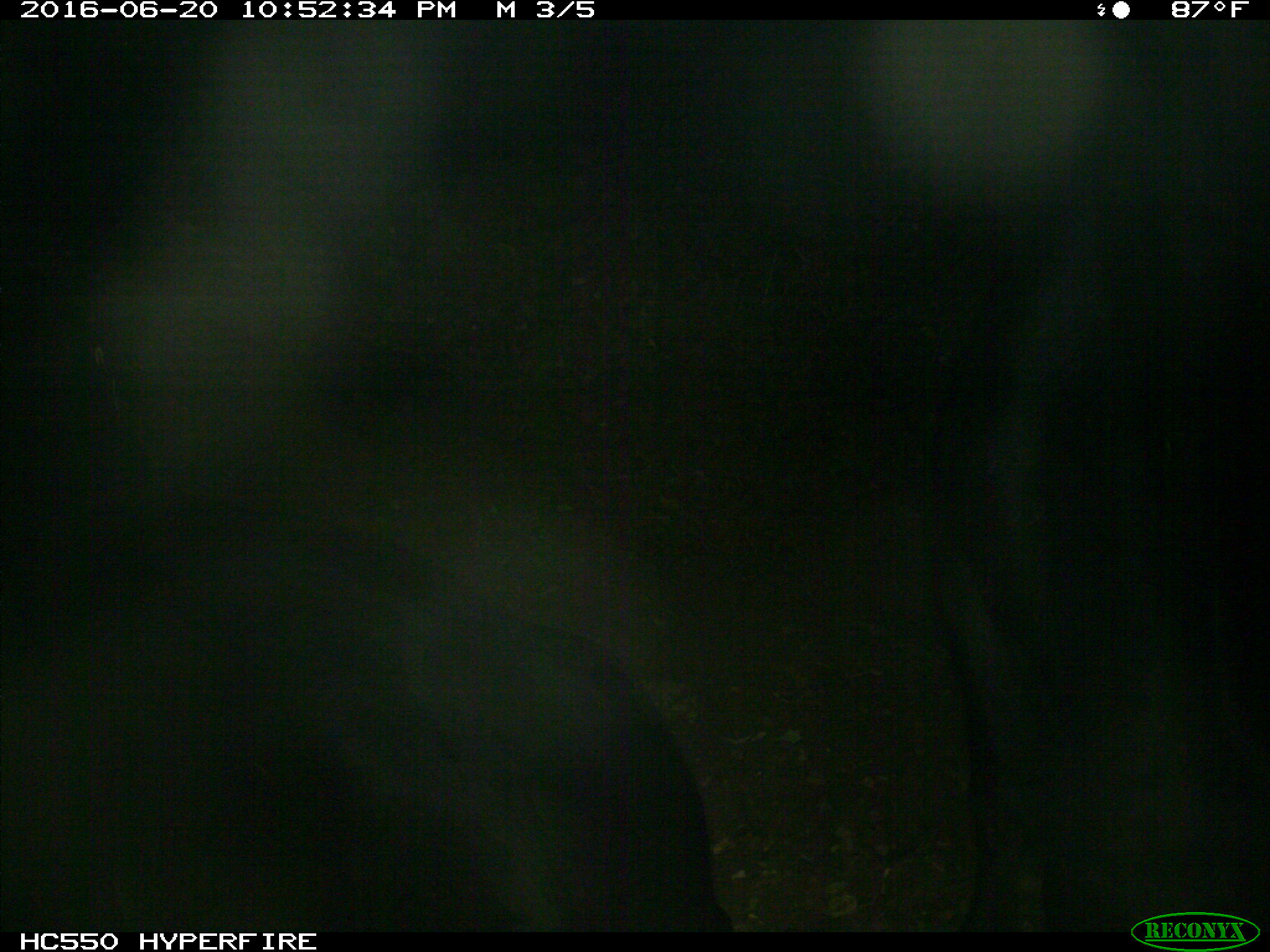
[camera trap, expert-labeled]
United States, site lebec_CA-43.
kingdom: Animalia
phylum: Chordata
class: Mammalia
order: Artiodactyla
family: Bovidae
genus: Bos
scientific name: Bos taurus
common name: domestic cow